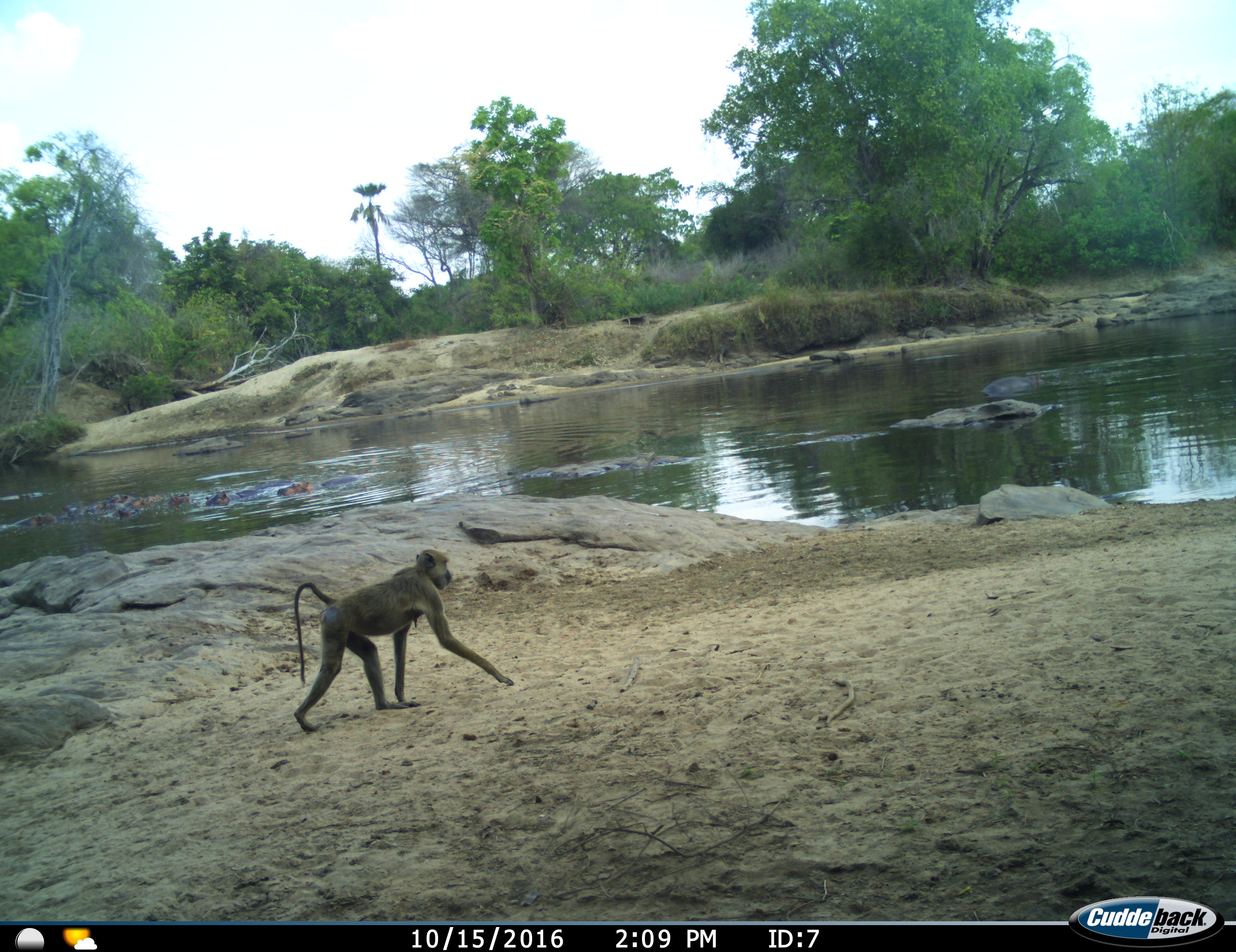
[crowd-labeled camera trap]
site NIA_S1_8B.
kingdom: Animalia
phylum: Chordata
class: Mammalia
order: Primates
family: Cercopithecidae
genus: Papio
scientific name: Papio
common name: baboon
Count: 1.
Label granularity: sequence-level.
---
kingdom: Animalia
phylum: Chordata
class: Mammalia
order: Artiodactyla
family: Hippopotamidae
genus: Hippopotamus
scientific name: Hippopotamus amphibius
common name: hippopotamus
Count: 10.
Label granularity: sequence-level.